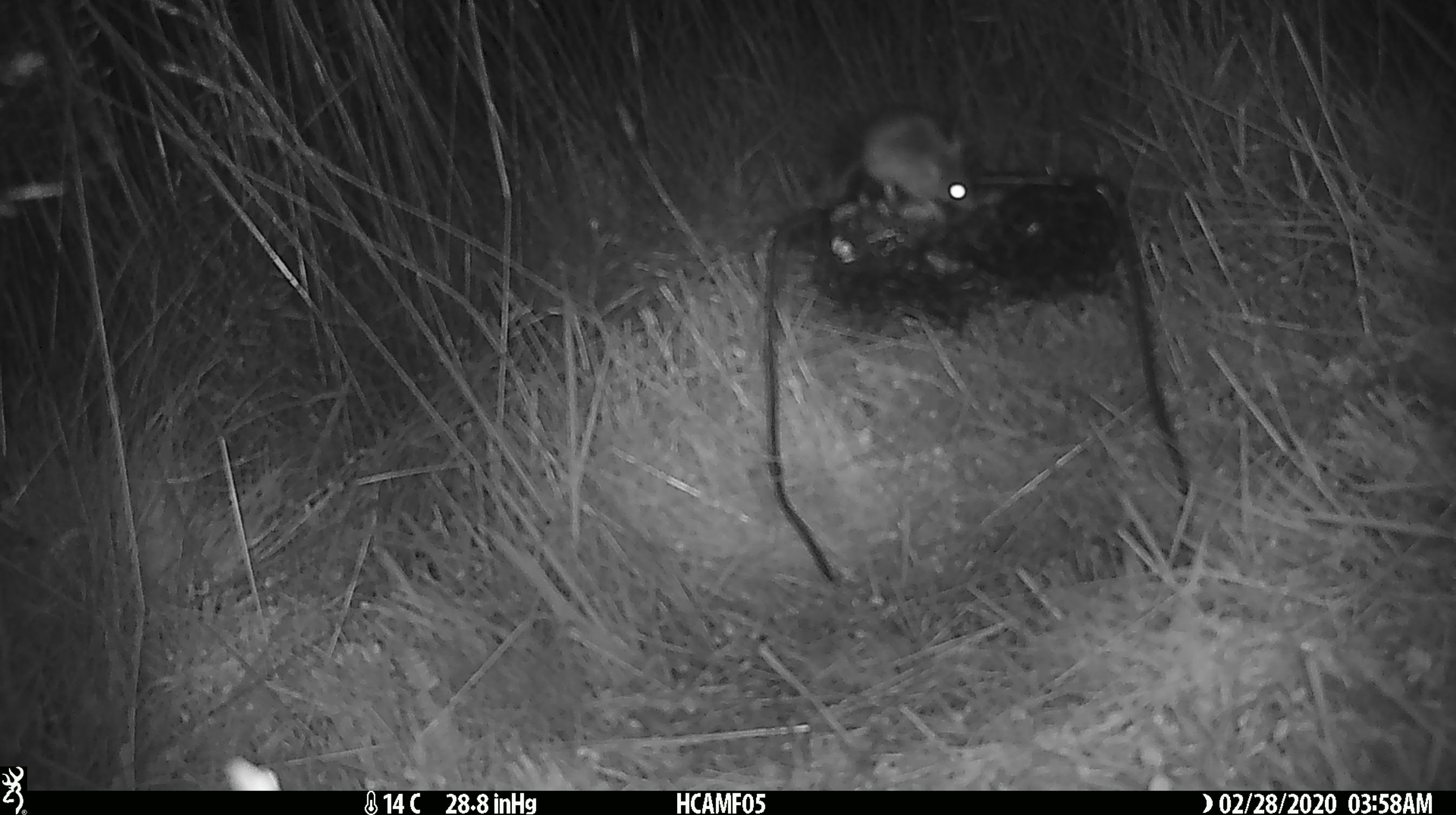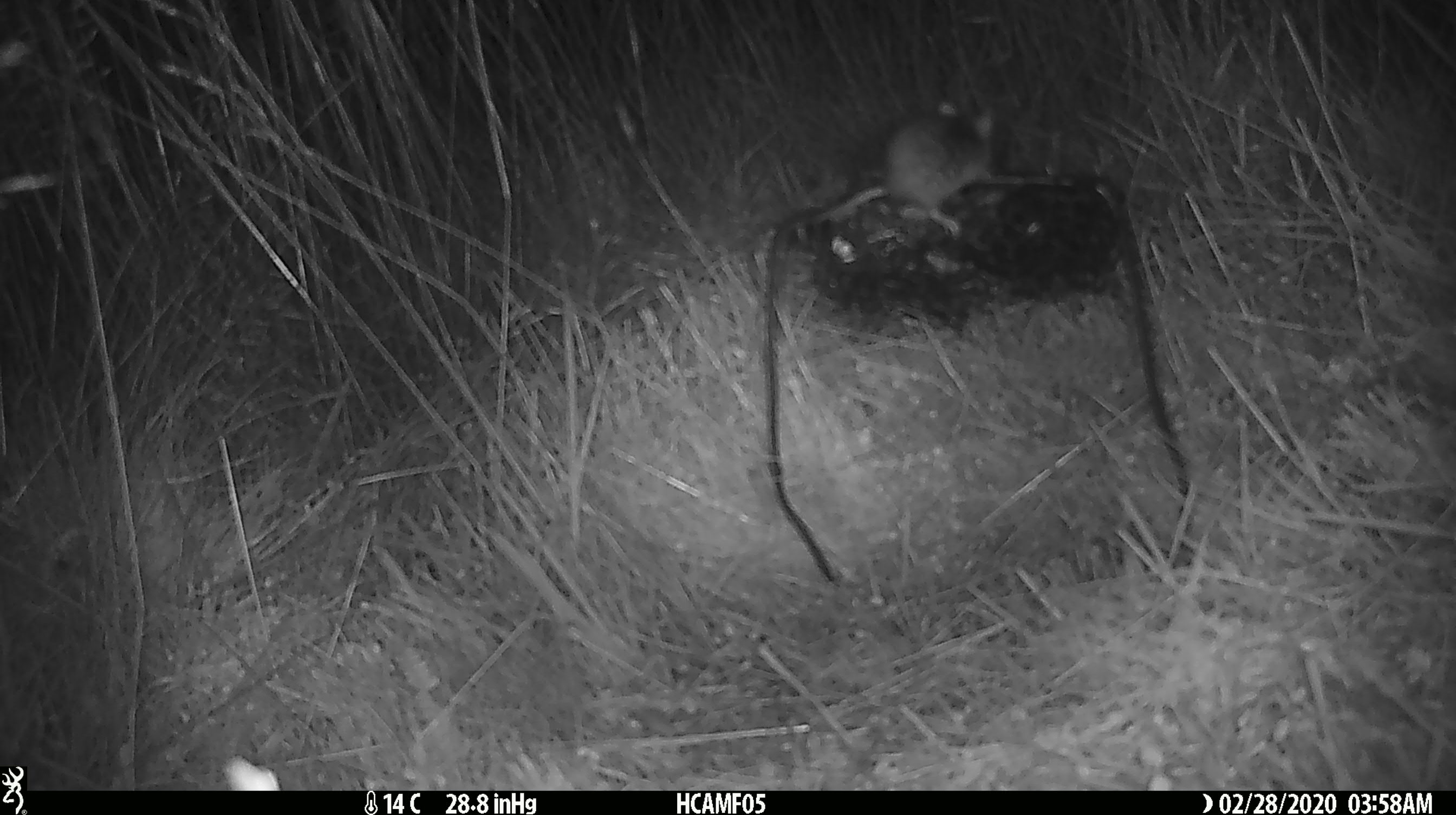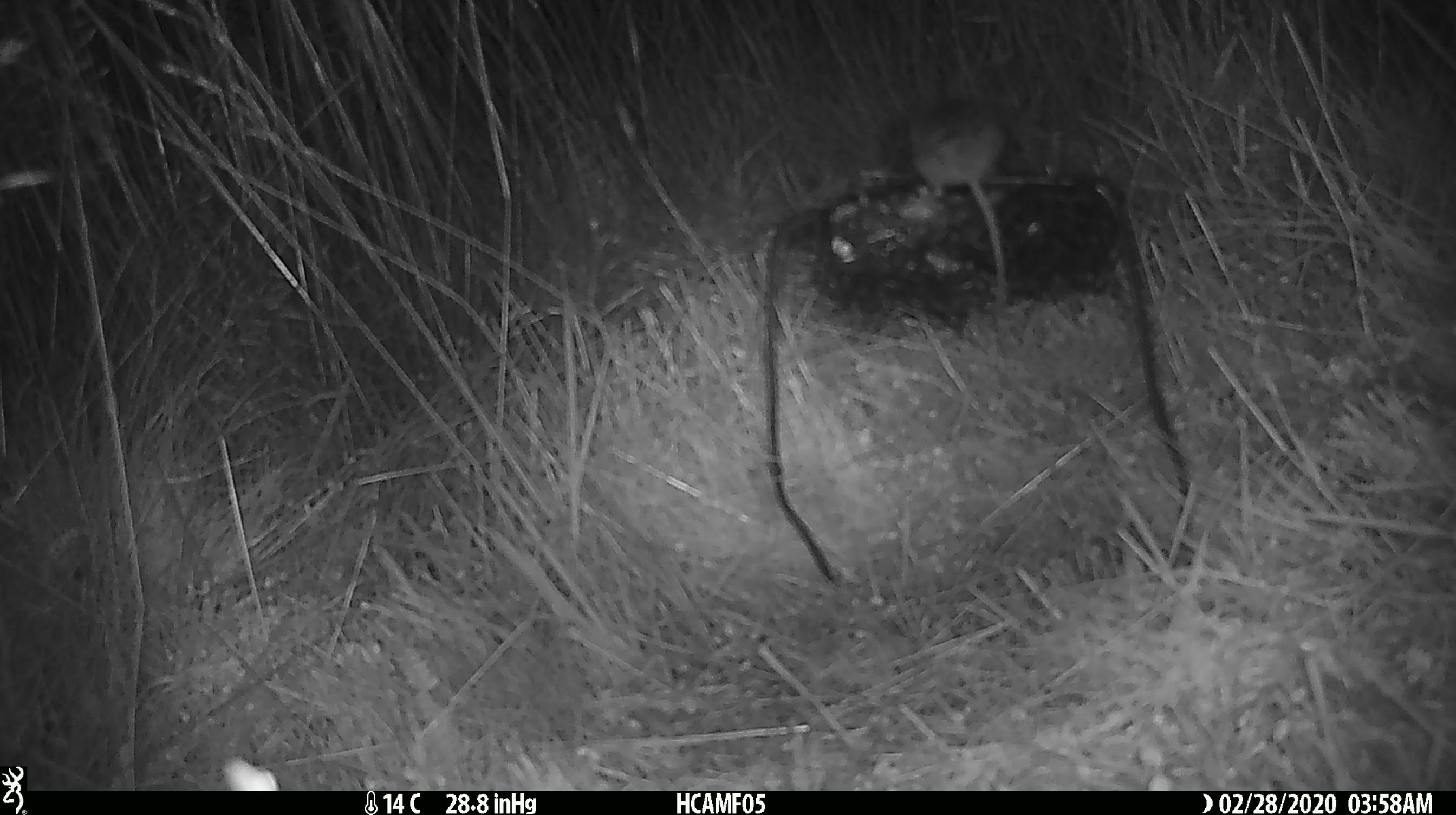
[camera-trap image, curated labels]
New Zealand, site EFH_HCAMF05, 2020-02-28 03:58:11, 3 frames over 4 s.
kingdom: Animalia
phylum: Chordata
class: Mammalia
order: Rodentia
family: Muridae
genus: Mus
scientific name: Mus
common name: mouse